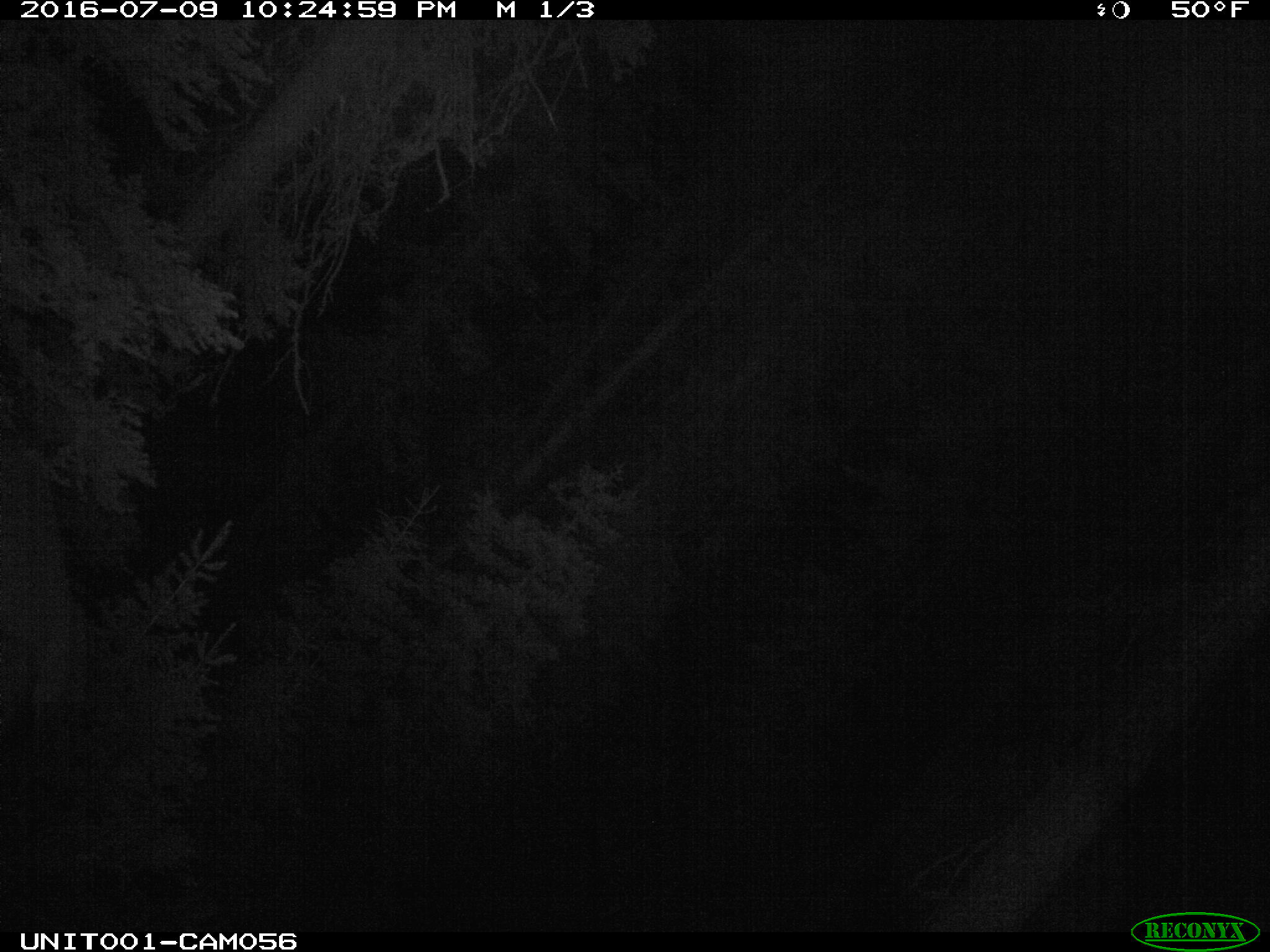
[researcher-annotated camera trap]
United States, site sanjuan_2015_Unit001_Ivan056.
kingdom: Animalia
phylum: Chordata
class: Mammalia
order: Artiodactyla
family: Cervidae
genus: Cervus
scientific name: Cervus elaphus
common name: red deer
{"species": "Cervus elaphus (red deer)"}